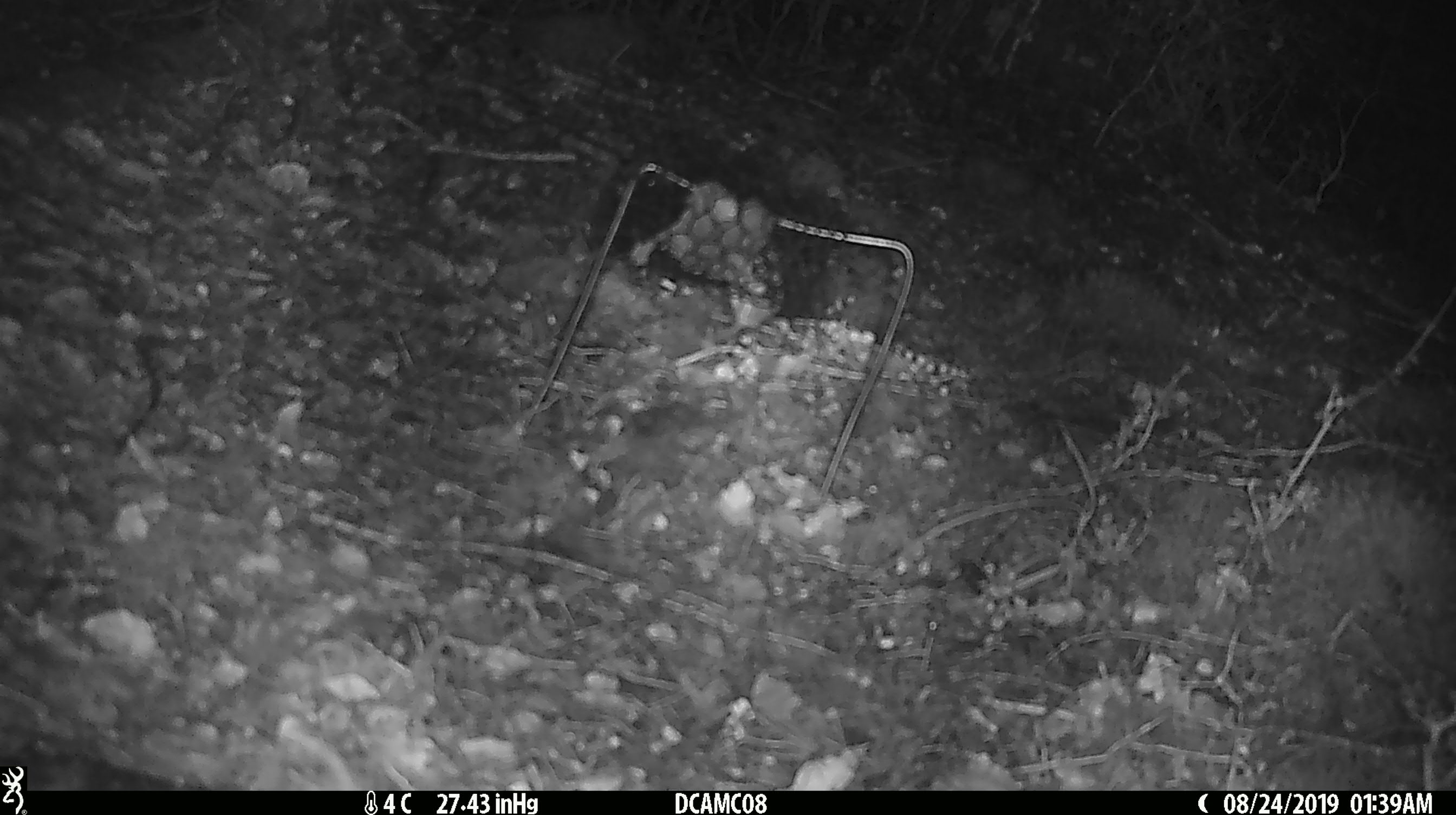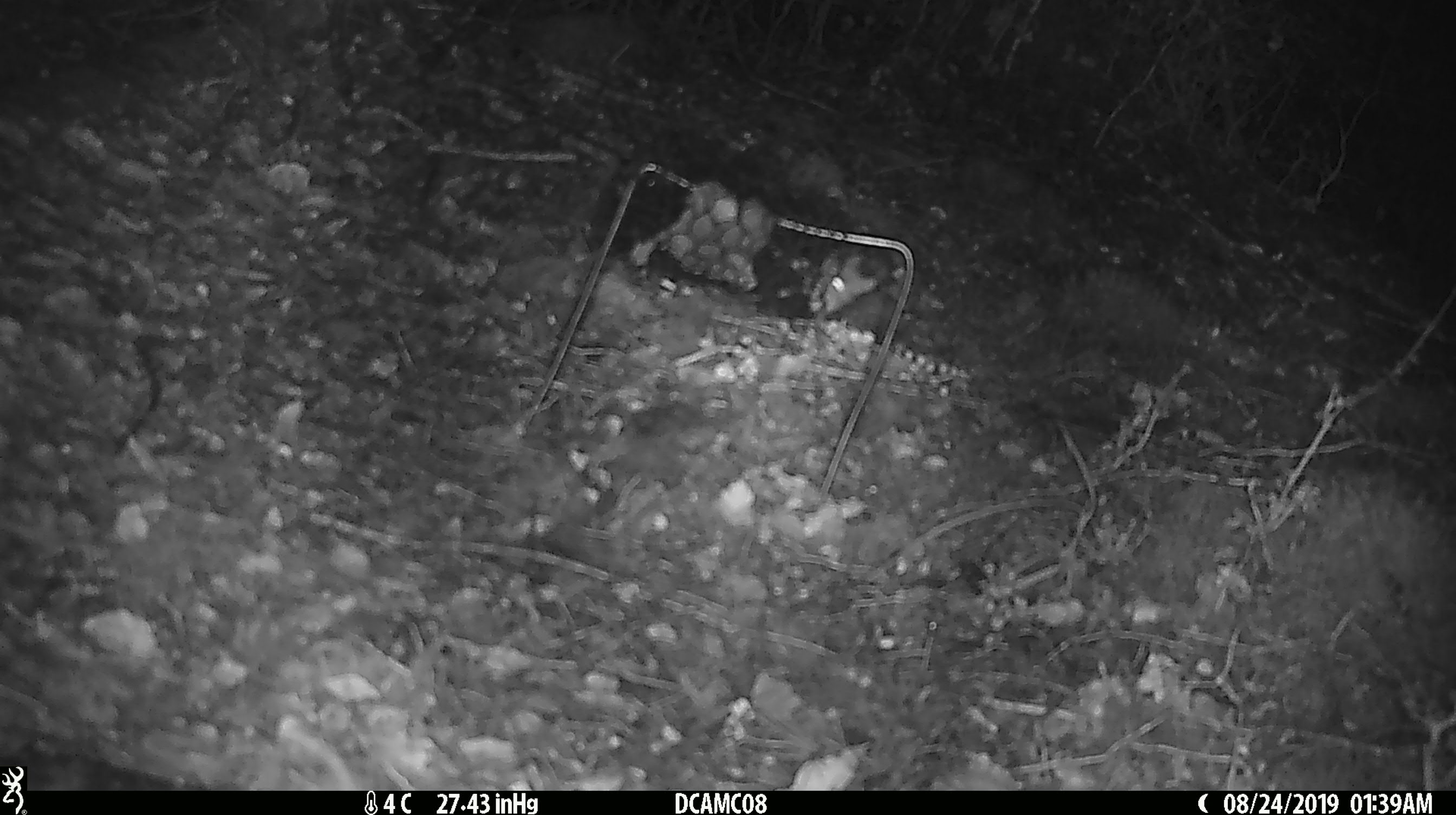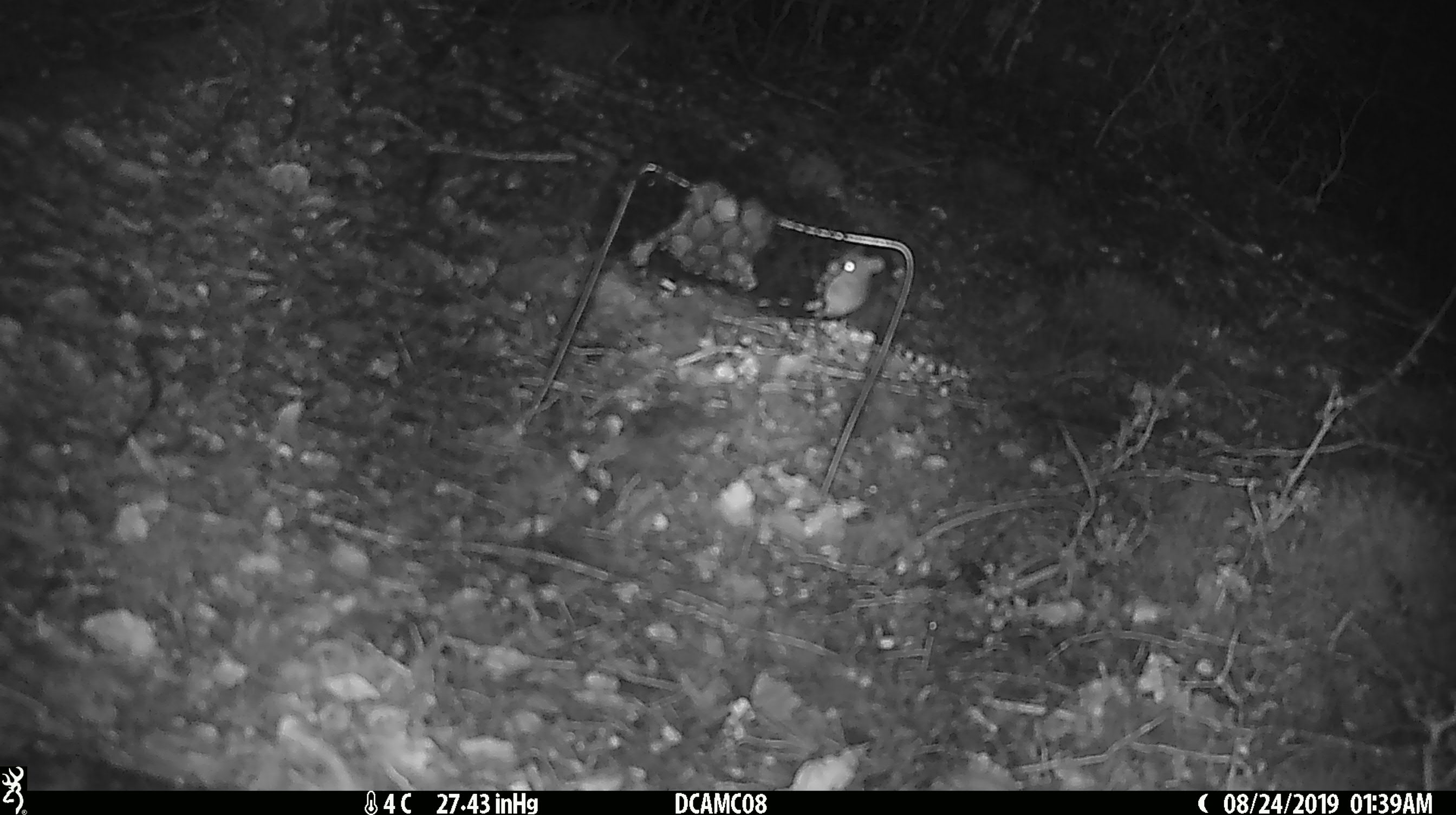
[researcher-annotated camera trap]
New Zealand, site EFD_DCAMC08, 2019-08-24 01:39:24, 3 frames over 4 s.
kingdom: Animalia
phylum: Chordata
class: Mammalia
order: Rodentia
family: Muridae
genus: Mus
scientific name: Mus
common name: mouse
Mouse (Mus).